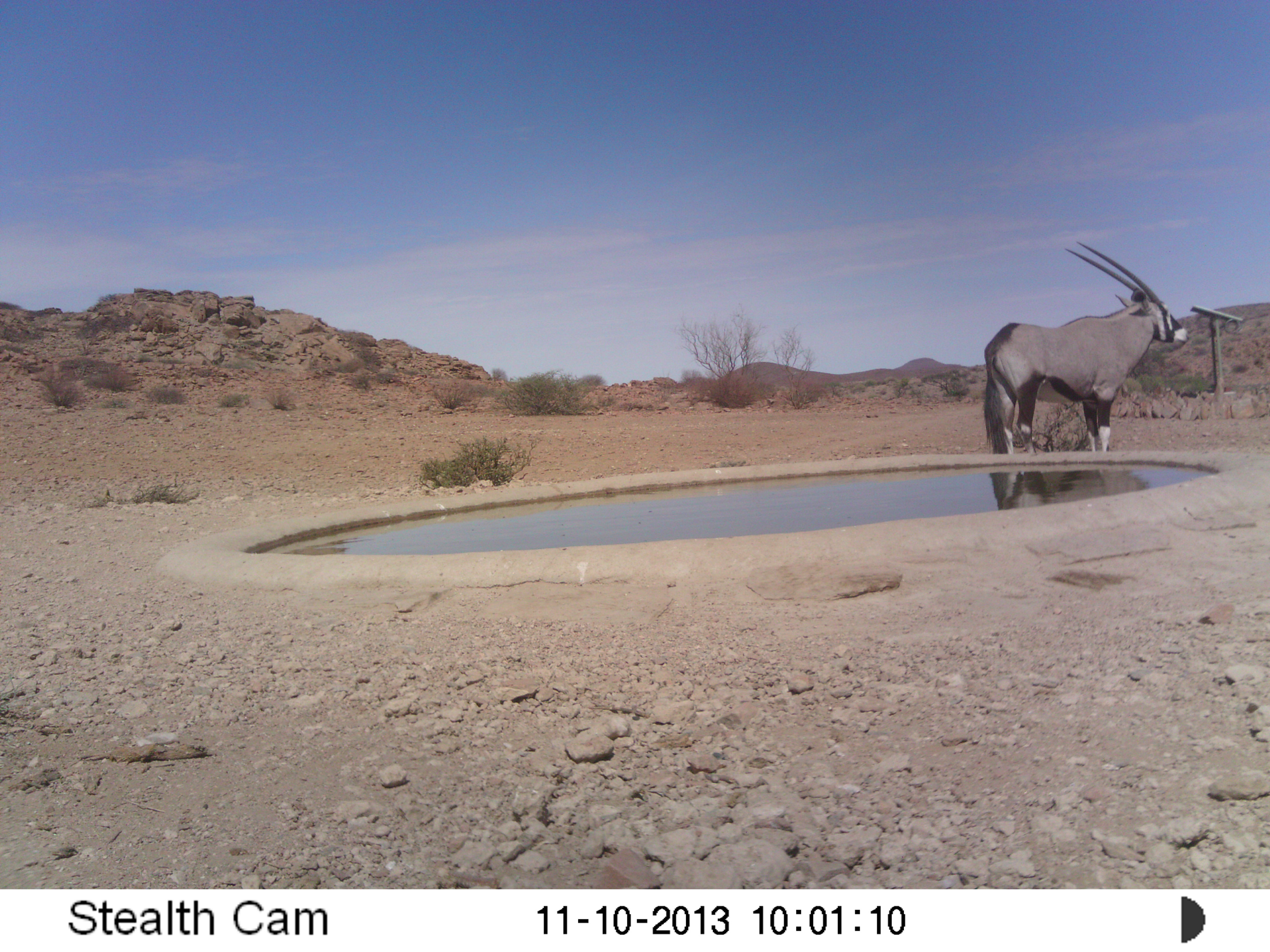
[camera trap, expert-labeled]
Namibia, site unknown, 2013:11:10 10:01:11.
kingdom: Animalia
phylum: Chordata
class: Mammalia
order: Artiodactyla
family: Bovidae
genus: Oryx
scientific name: Oryx gazella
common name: gemsbok